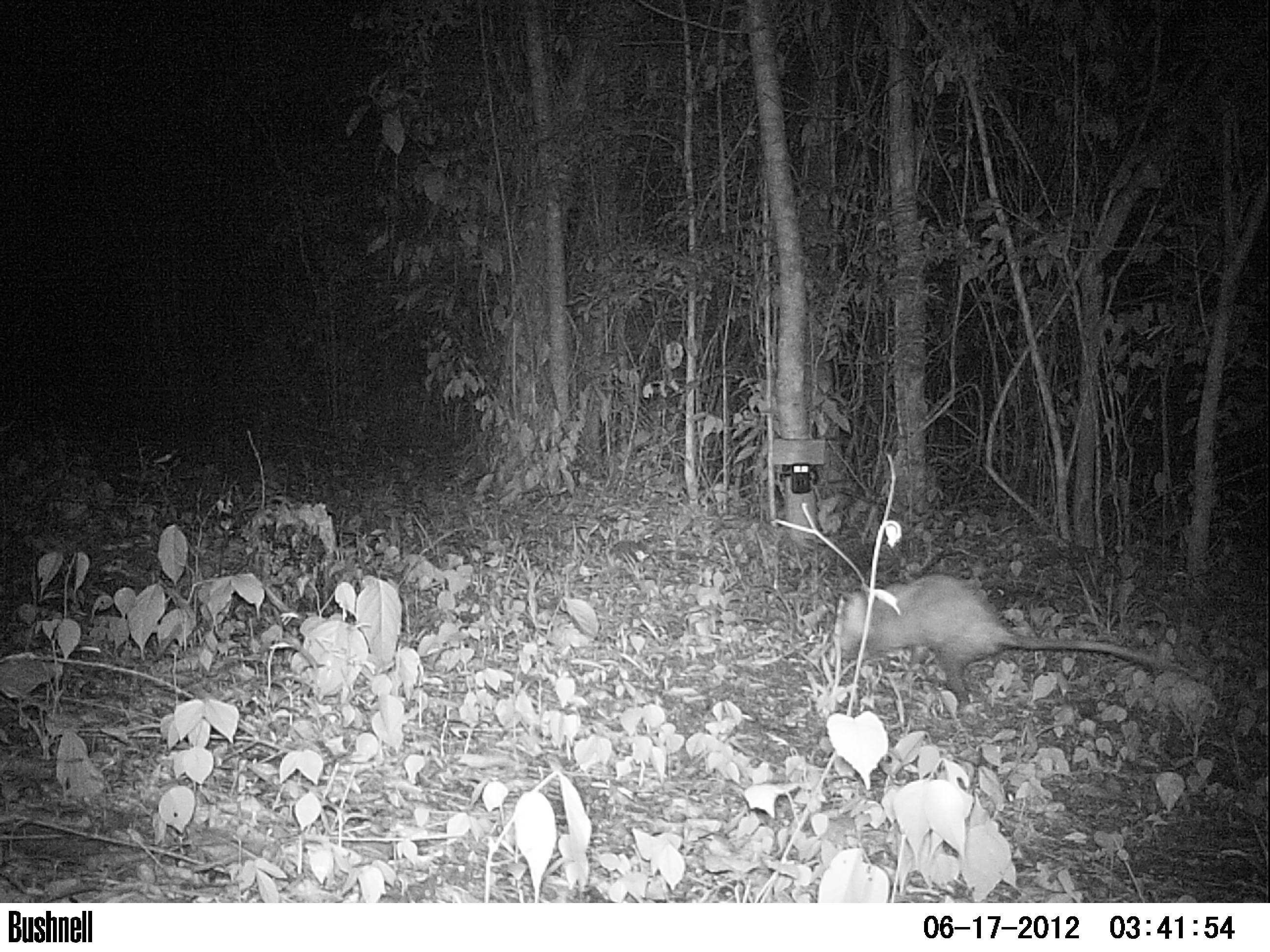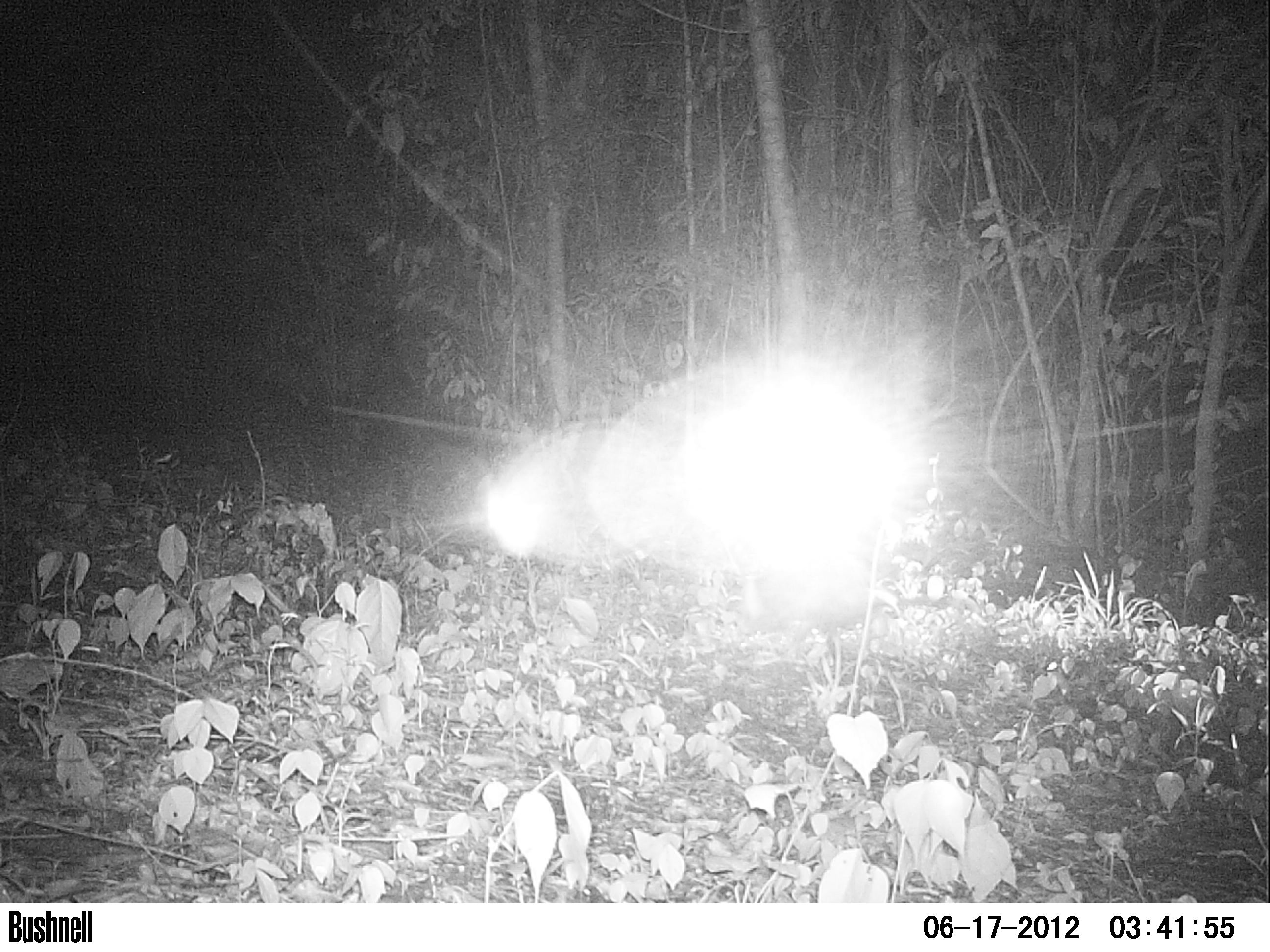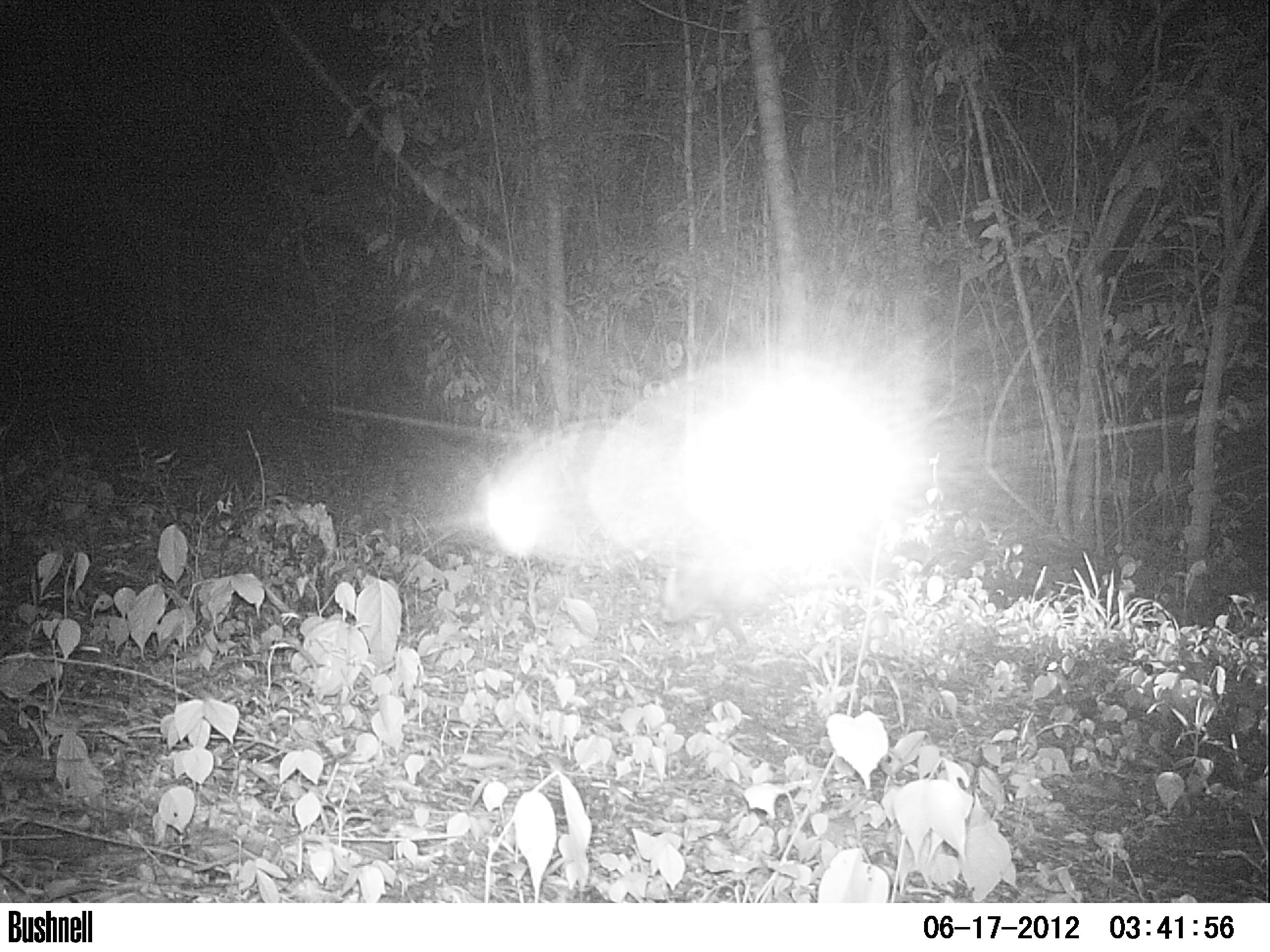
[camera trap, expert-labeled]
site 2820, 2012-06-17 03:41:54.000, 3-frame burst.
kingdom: Animalia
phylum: Chordata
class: Mammalia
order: Didelphimorphia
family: Didelphidae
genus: Didelphis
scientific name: Didelphis virginiana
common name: virginia opossum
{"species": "Didelphis virginiana (virginia opossum)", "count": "1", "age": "adult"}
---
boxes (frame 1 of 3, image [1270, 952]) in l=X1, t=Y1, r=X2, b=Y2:
didelphis virginiana: l=828, t=572, r=1202, b=707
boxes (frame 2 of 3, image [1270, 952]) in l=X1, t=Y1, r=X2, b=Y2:
didelphis virginiana: l=735, t=555, r=949, b=662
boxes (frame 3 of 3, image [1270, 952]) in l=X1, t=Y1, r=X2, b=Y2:
didelphis virginiana: l=657, t=531, r=787, b=660